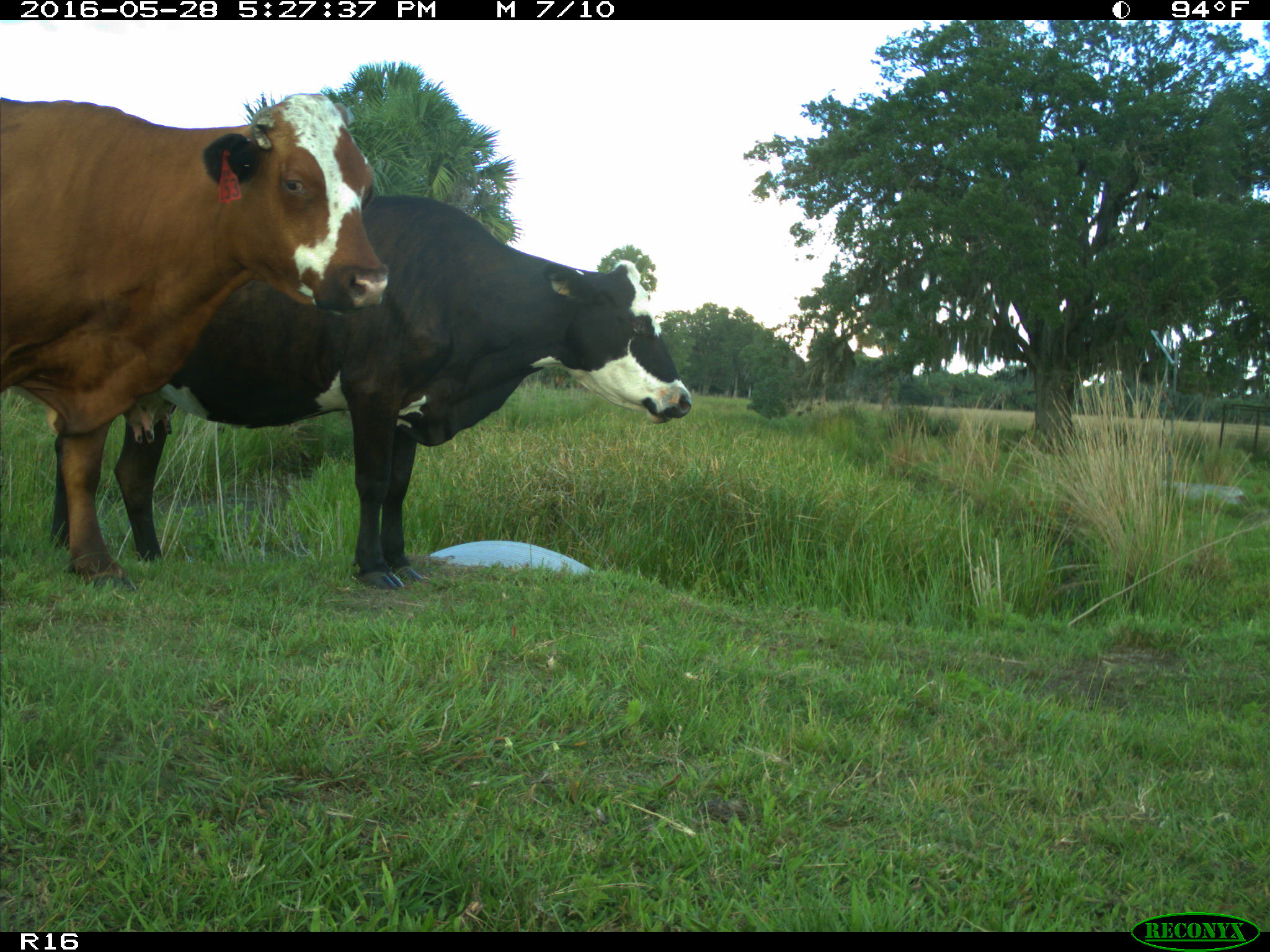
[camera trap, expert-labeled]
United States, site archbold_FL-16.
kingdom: Animalia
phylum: Chordata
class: Mammalia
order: Artiodactyla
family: Bovidae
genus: Bos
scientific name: Bos taurus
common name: domestic cow